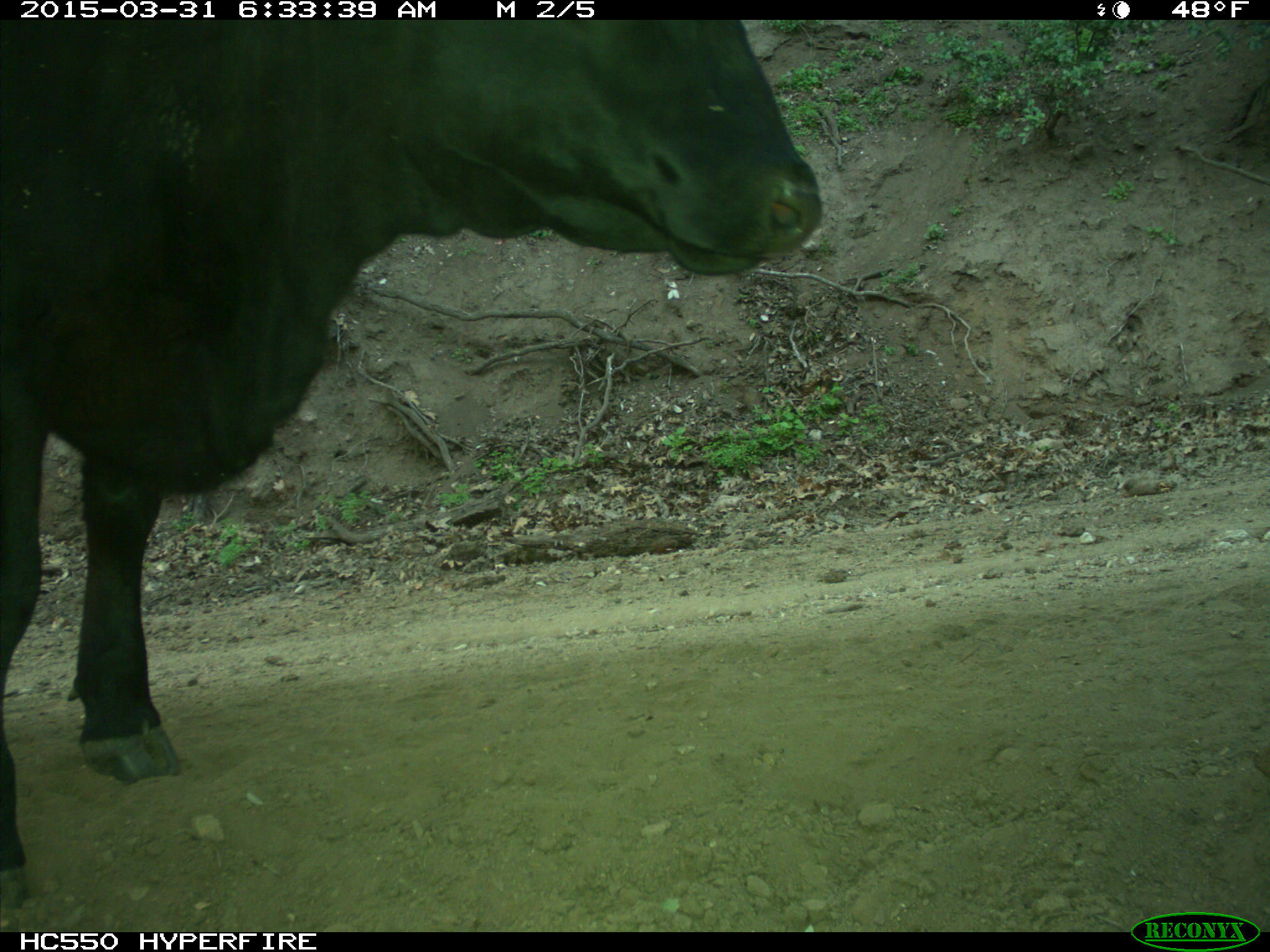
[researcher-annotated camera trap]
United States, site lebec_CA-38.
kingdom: Animalia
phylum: Chordata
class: Mammalia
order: Artiodactyla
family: Bovidae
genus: Bos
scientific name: Bos taurus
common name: domestic cow